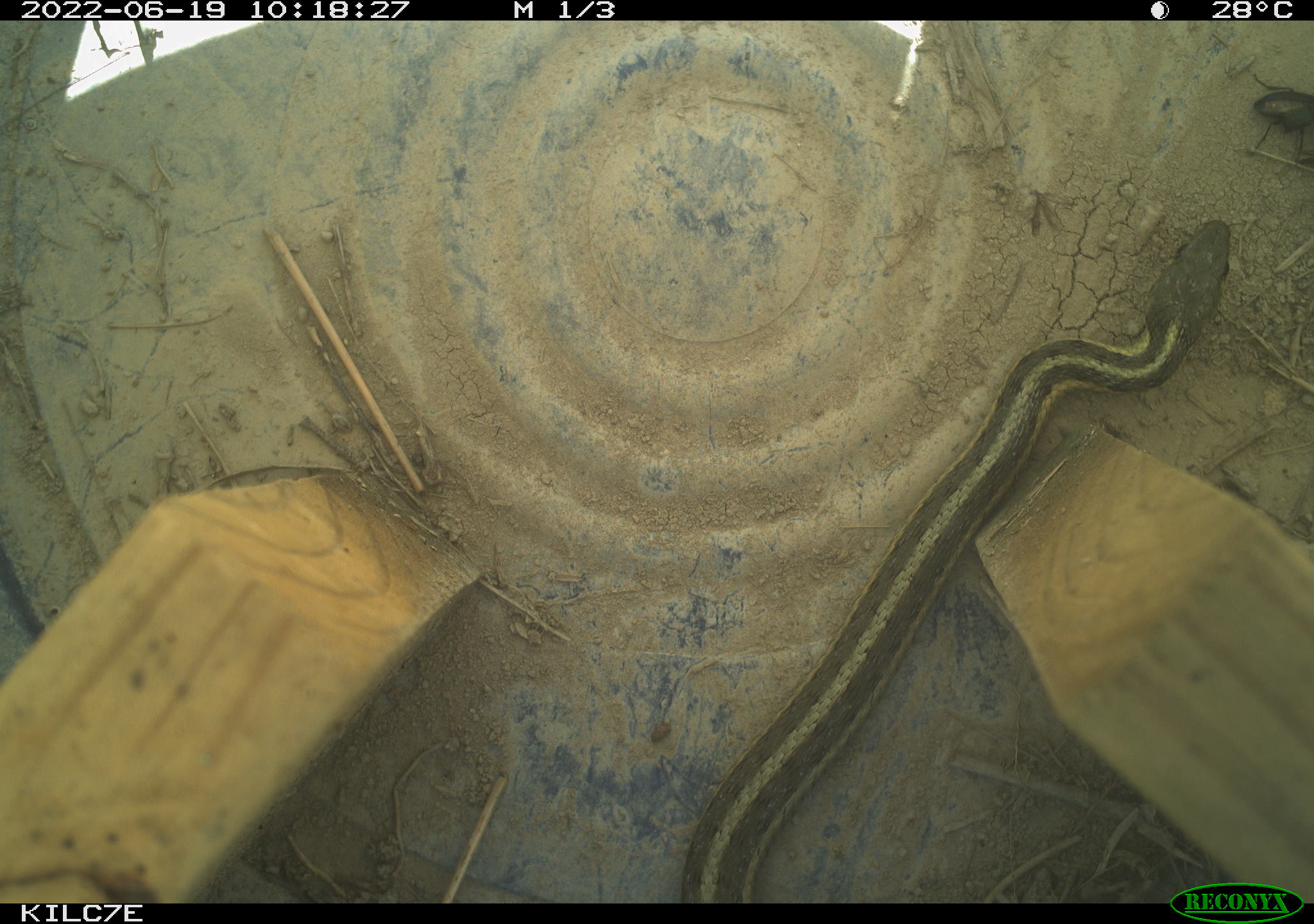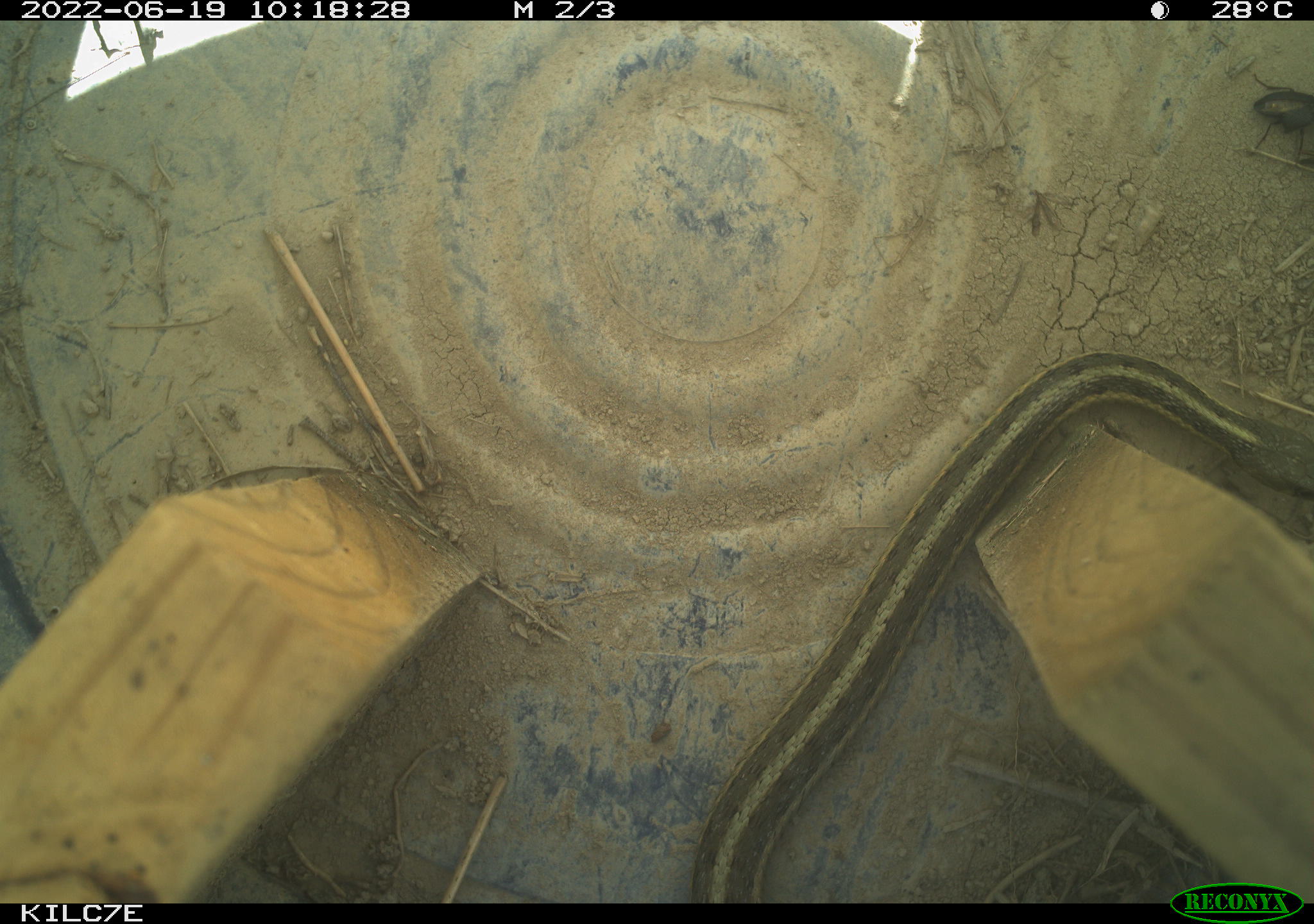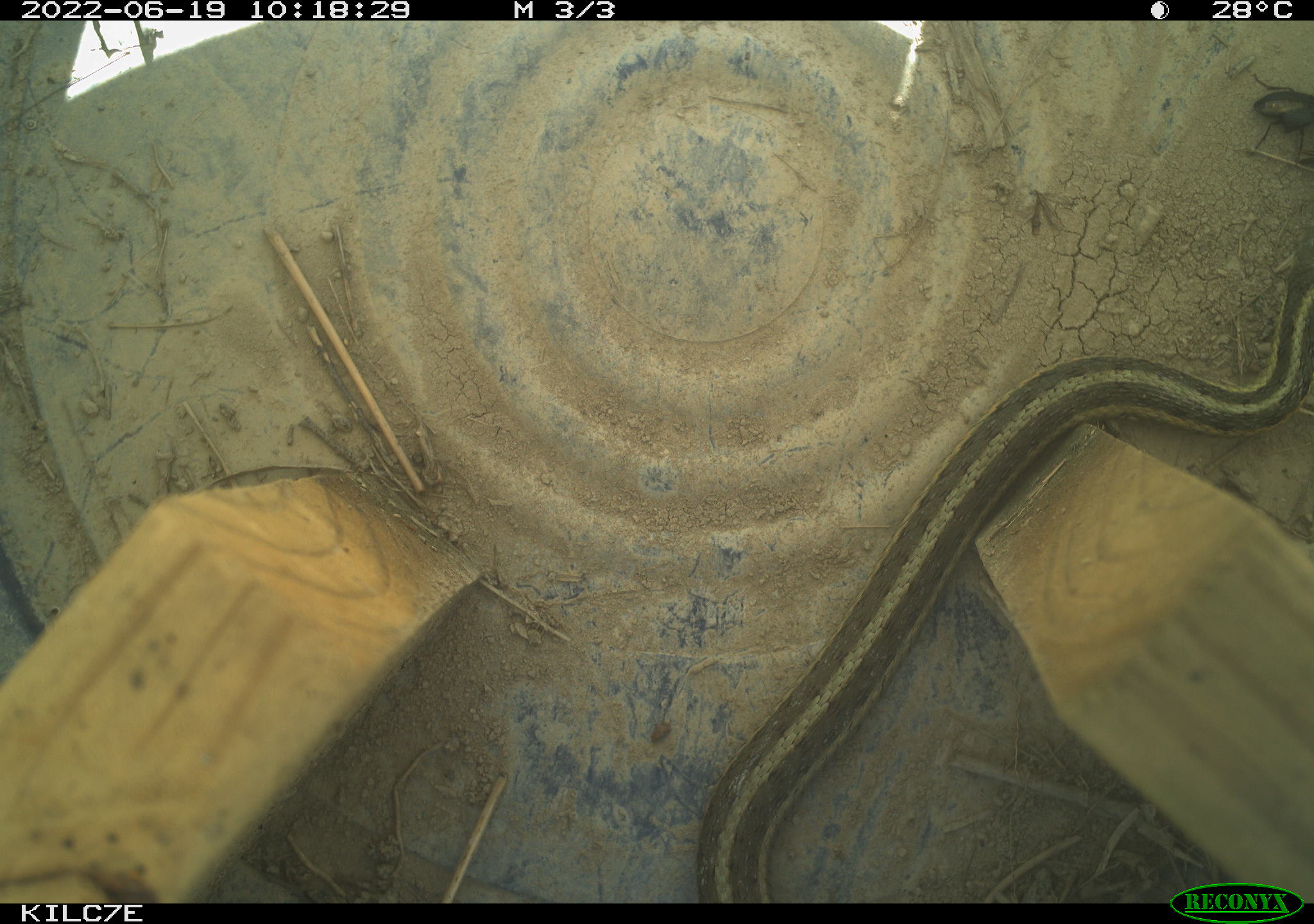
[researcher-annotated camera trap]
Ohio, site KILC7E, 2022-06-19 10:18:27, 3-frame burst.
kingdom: Animalia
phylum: Chordata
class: Reptilia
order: Squamata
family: Colubridae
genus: Thamnophis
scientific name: Thamnophis sirtalis sirtalis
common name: eastern gartersnake